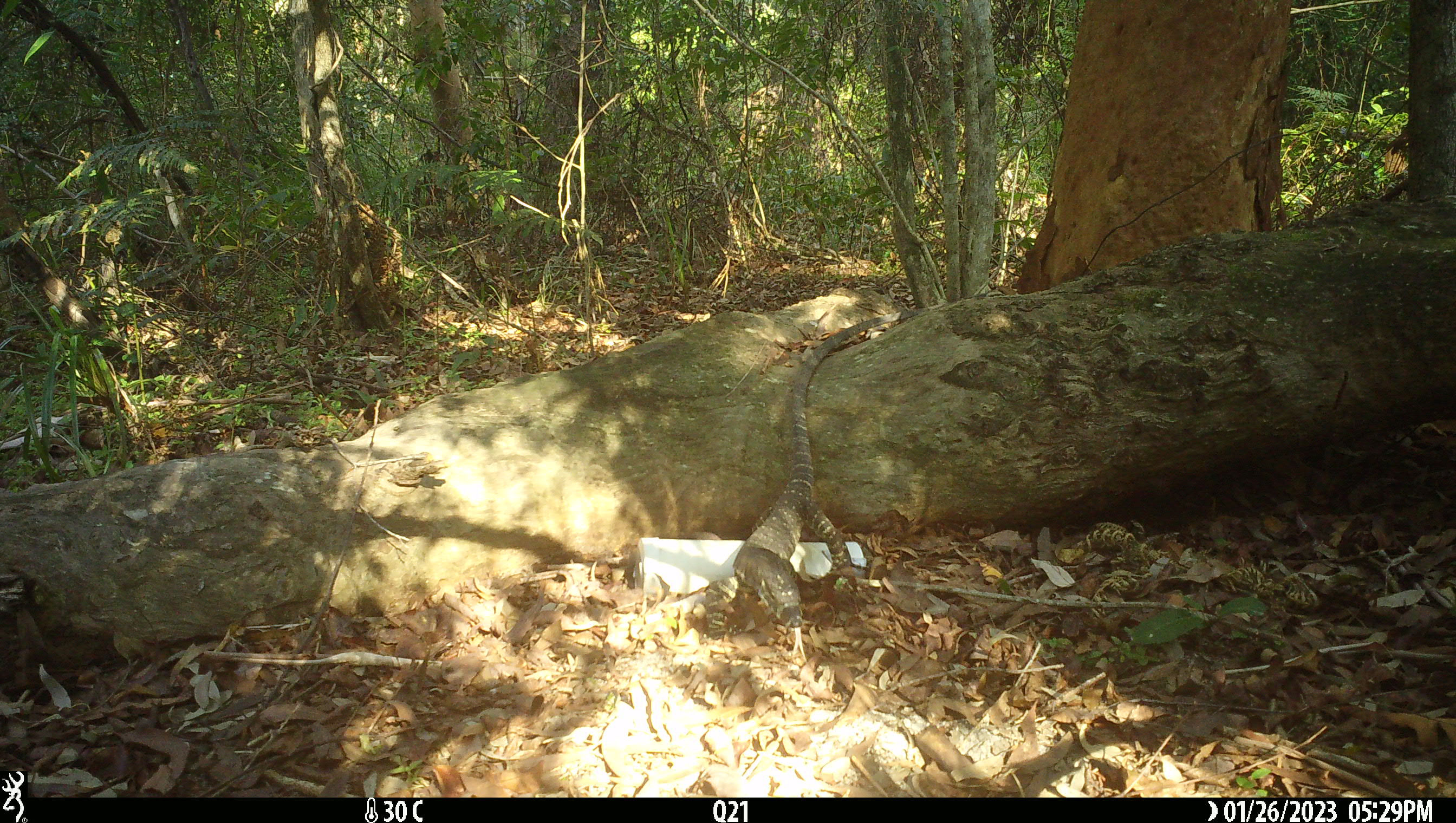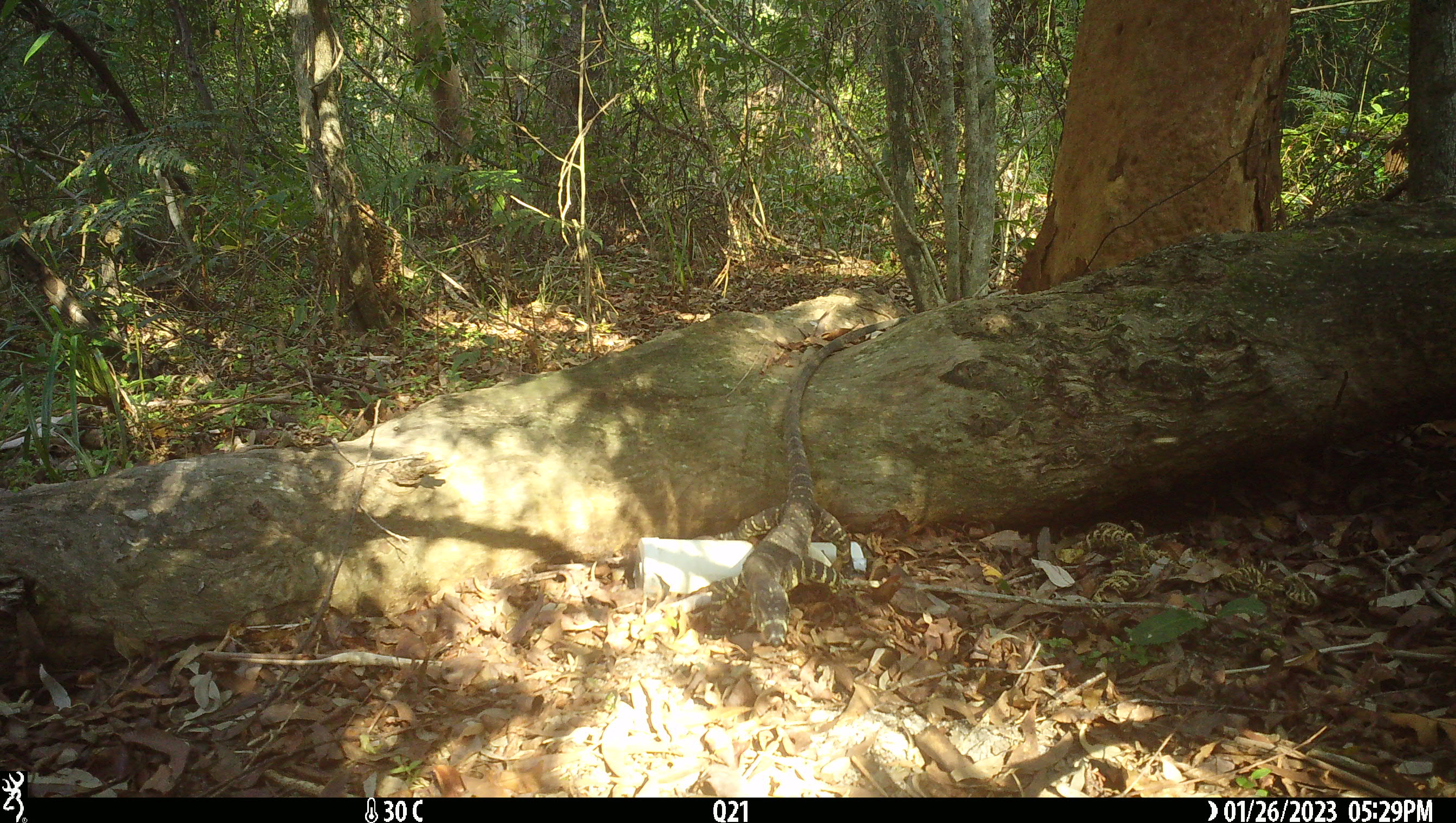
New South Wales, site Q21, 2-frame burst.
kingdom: Animalia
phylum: Chordata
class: Reptilia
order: Squamata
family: Varanidae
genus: Varanus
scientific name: Varanus varius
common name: lace monitor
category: goanna